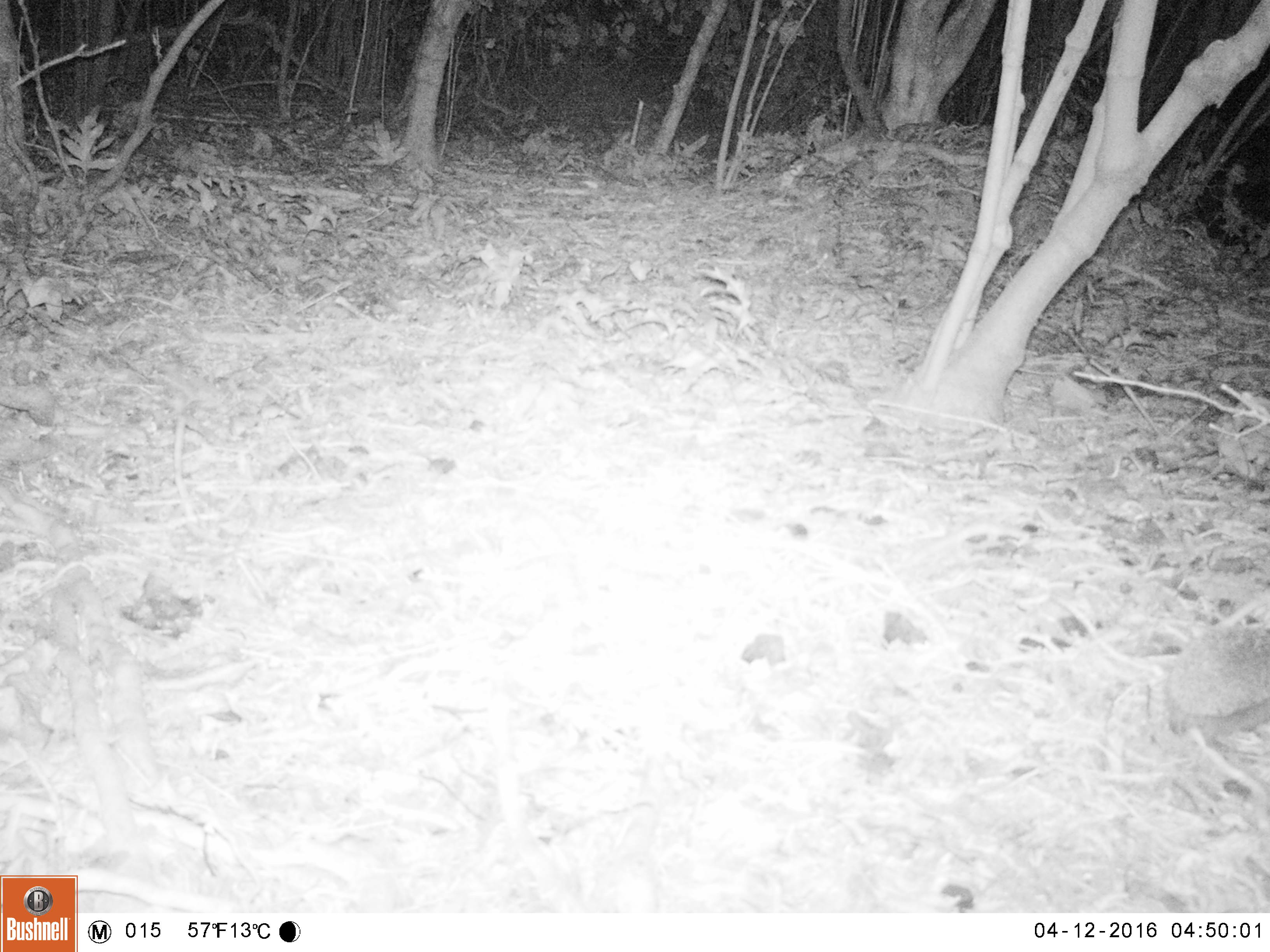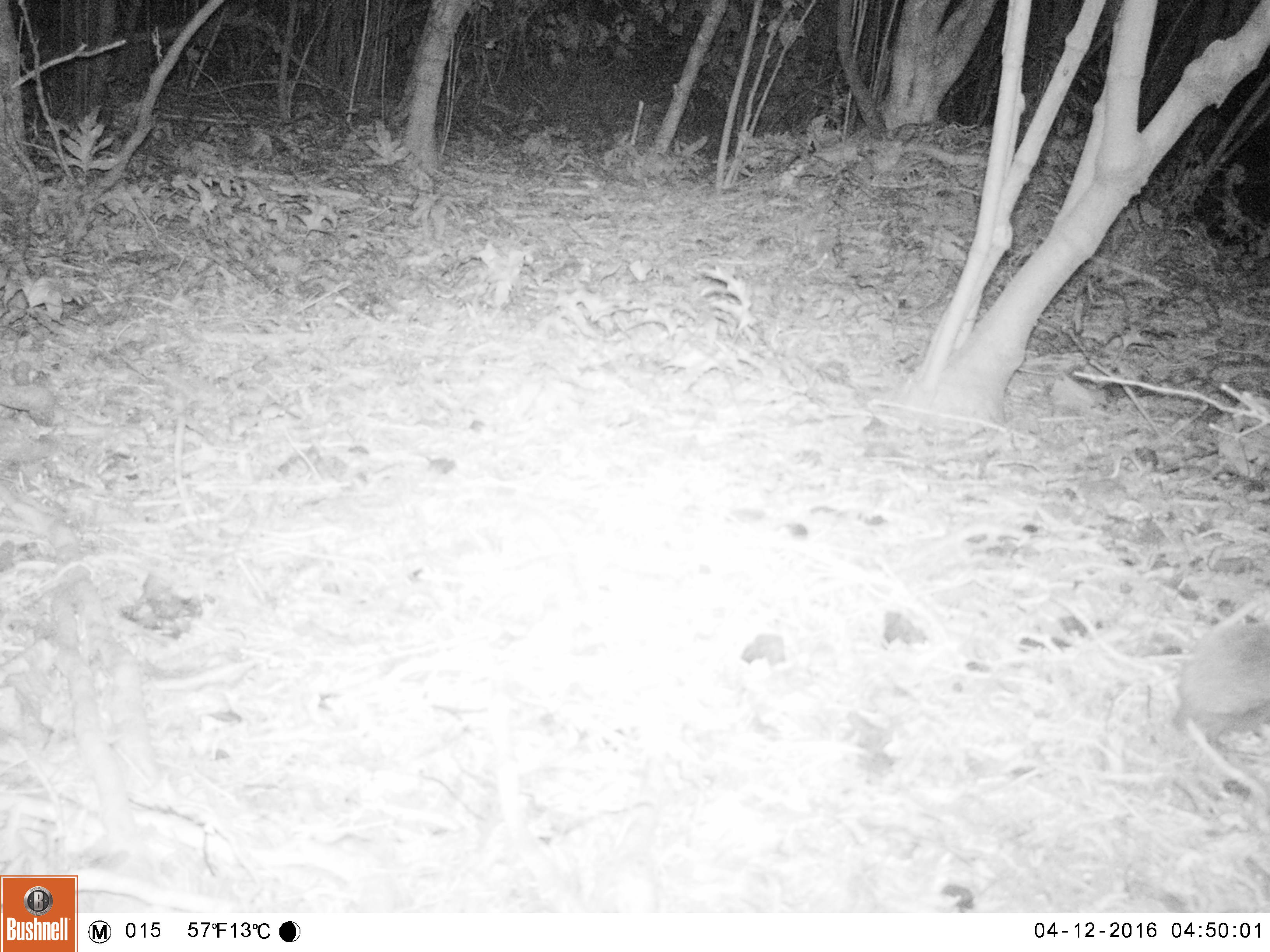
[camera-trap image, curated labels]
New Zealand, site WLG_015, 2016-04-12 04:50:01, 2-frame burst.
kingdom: Animalia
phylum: Chordata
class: Mammalia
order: Eulipotyphla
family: Erinaceidae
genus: Erinaceus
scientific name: Erinaceus europaeus europaeus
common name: european hedgehog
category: hedgehog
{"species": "hedgehog (european hedgehog) (Erinaceus europaeus europaeus)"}